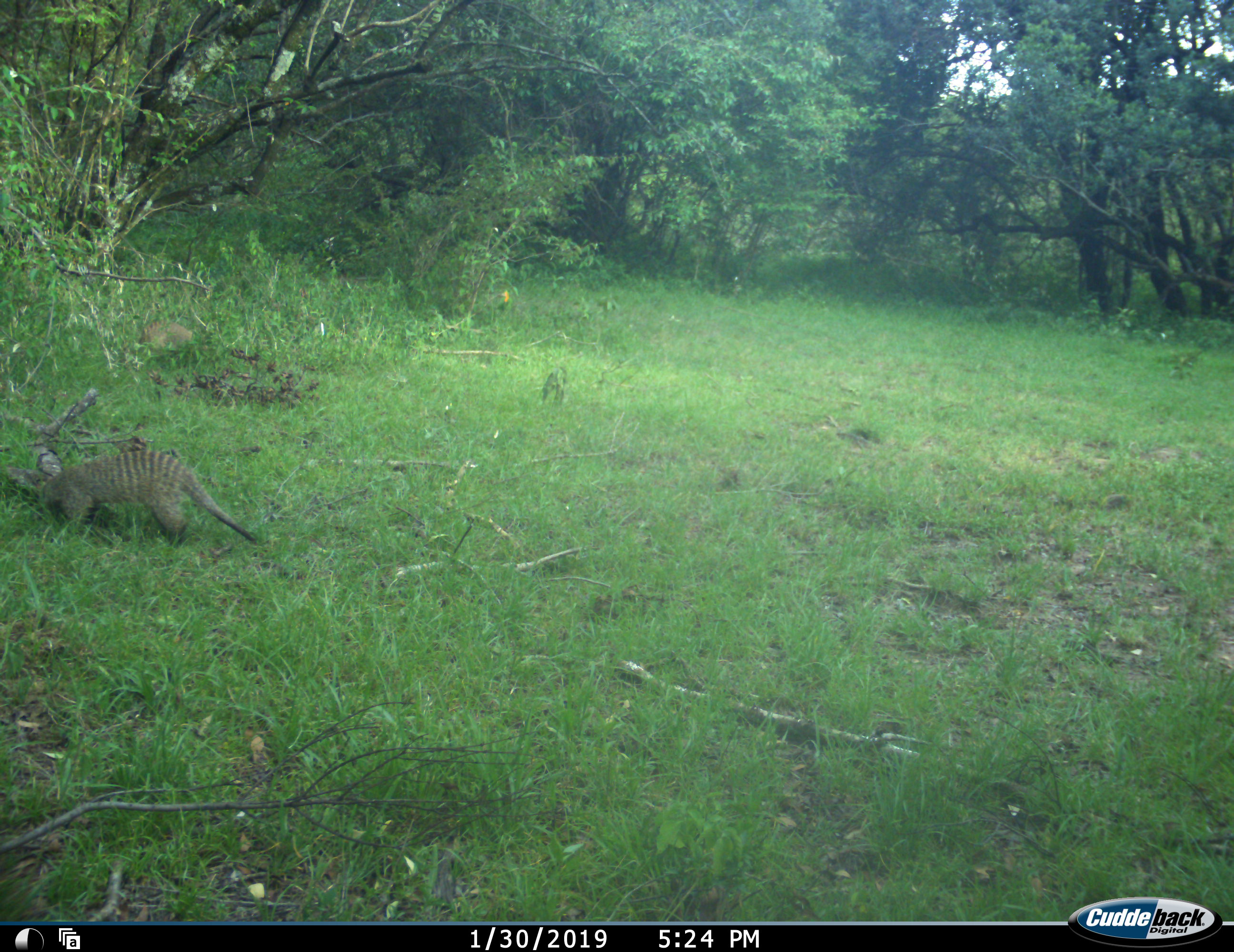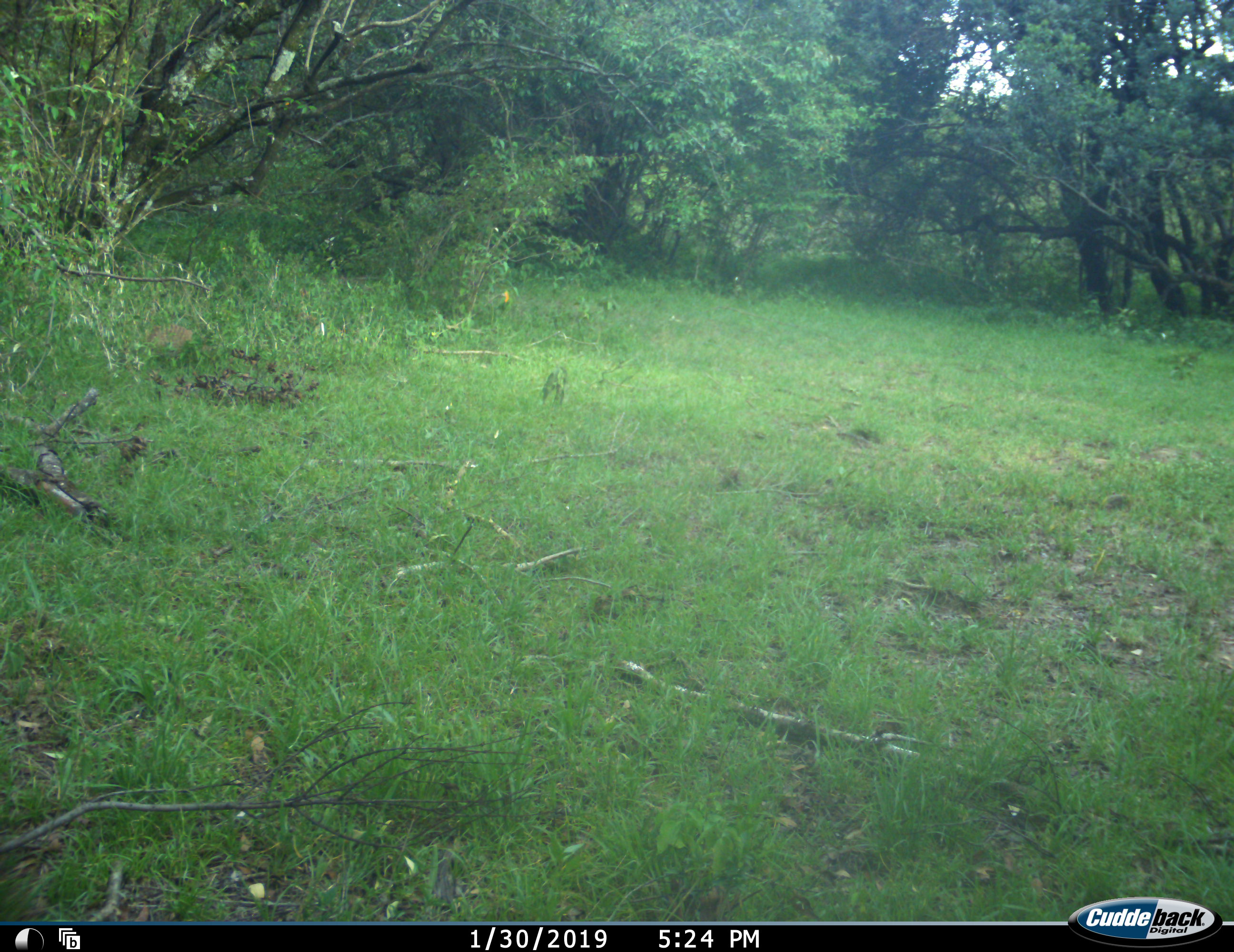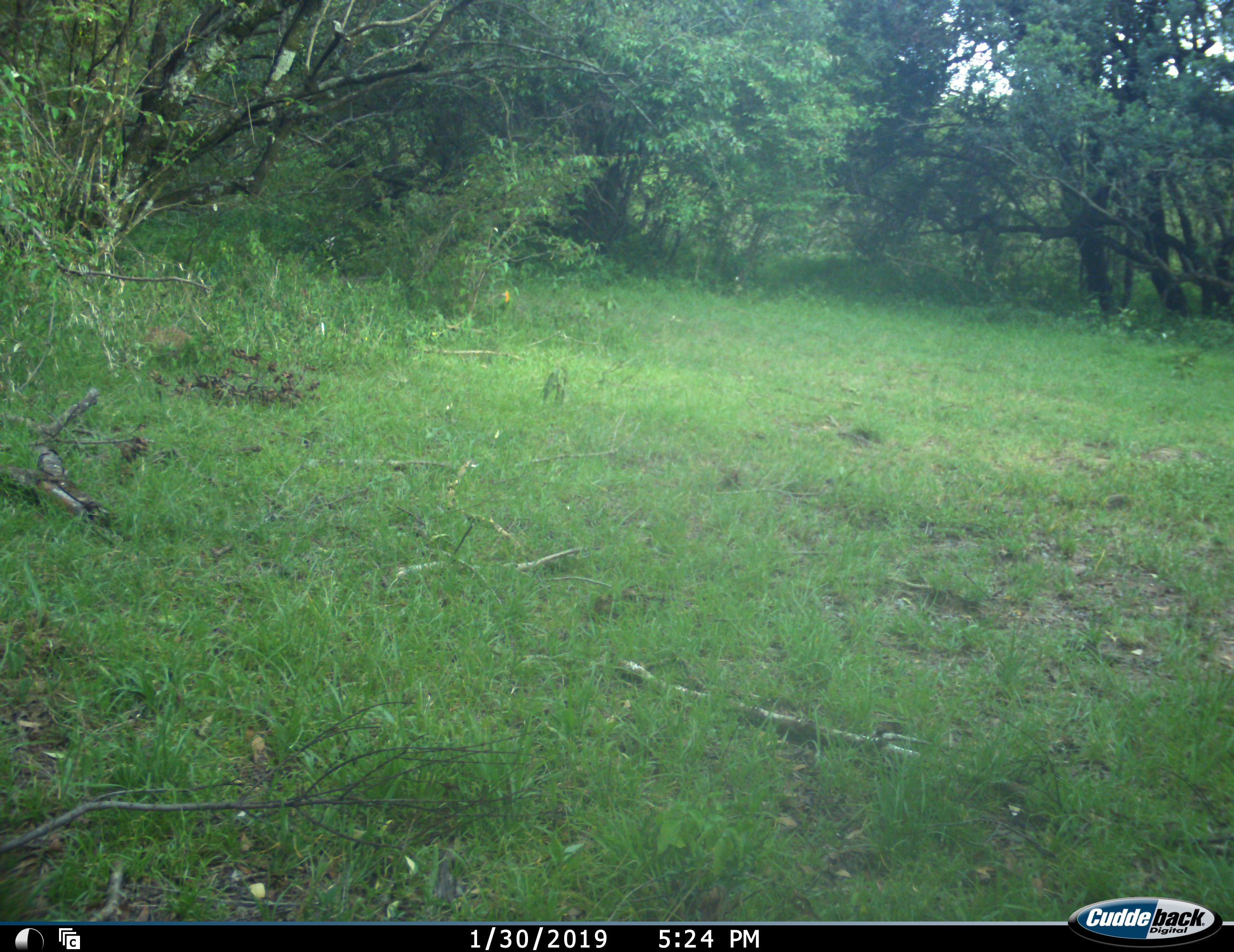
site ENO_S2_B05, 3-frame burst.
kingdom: Animalia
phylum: Chordata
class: Mammalia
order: Carnivora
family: Herpestidae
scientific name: Herpestidae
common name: mongoose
Mongoose (Herpestidae), count 1. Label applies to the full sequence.